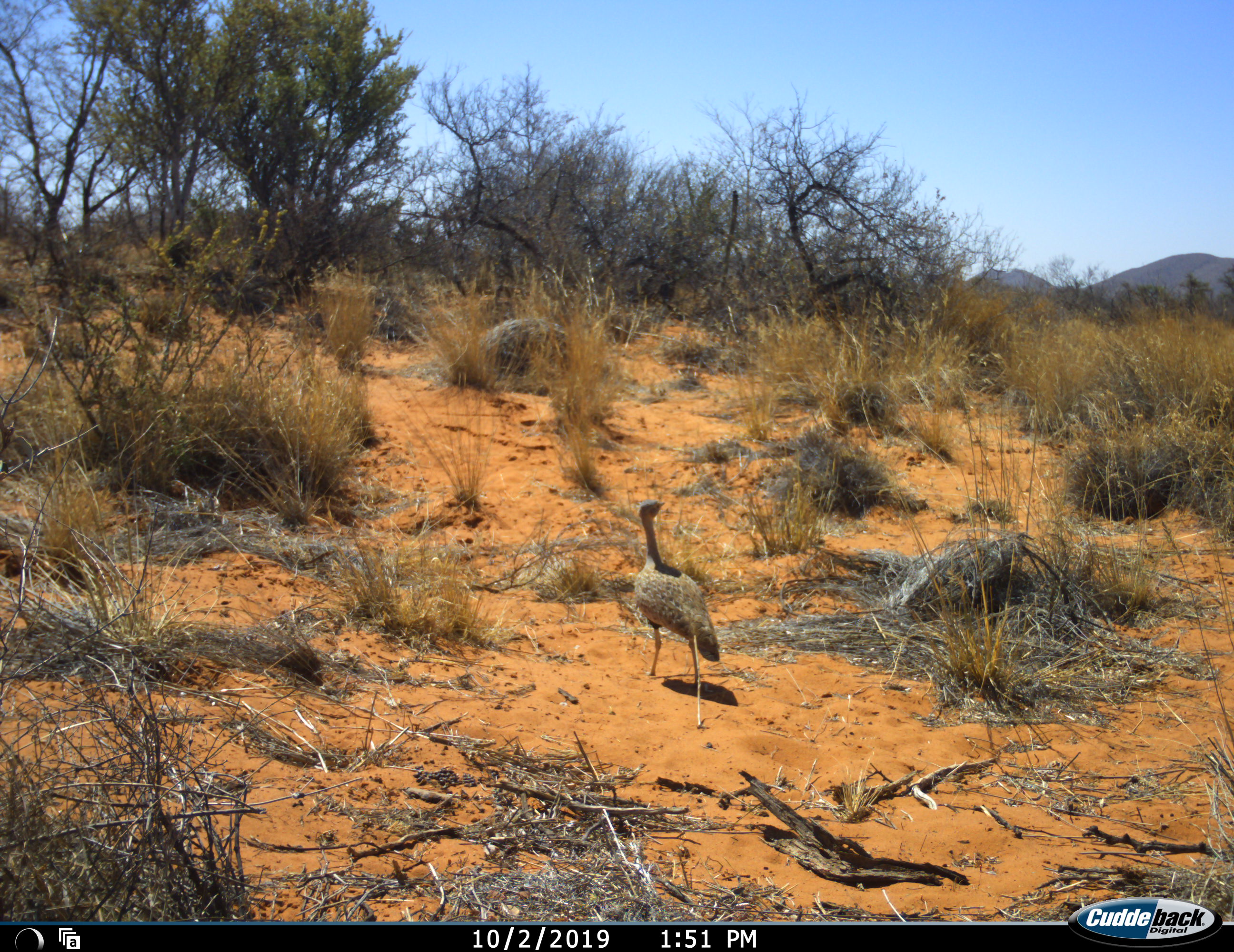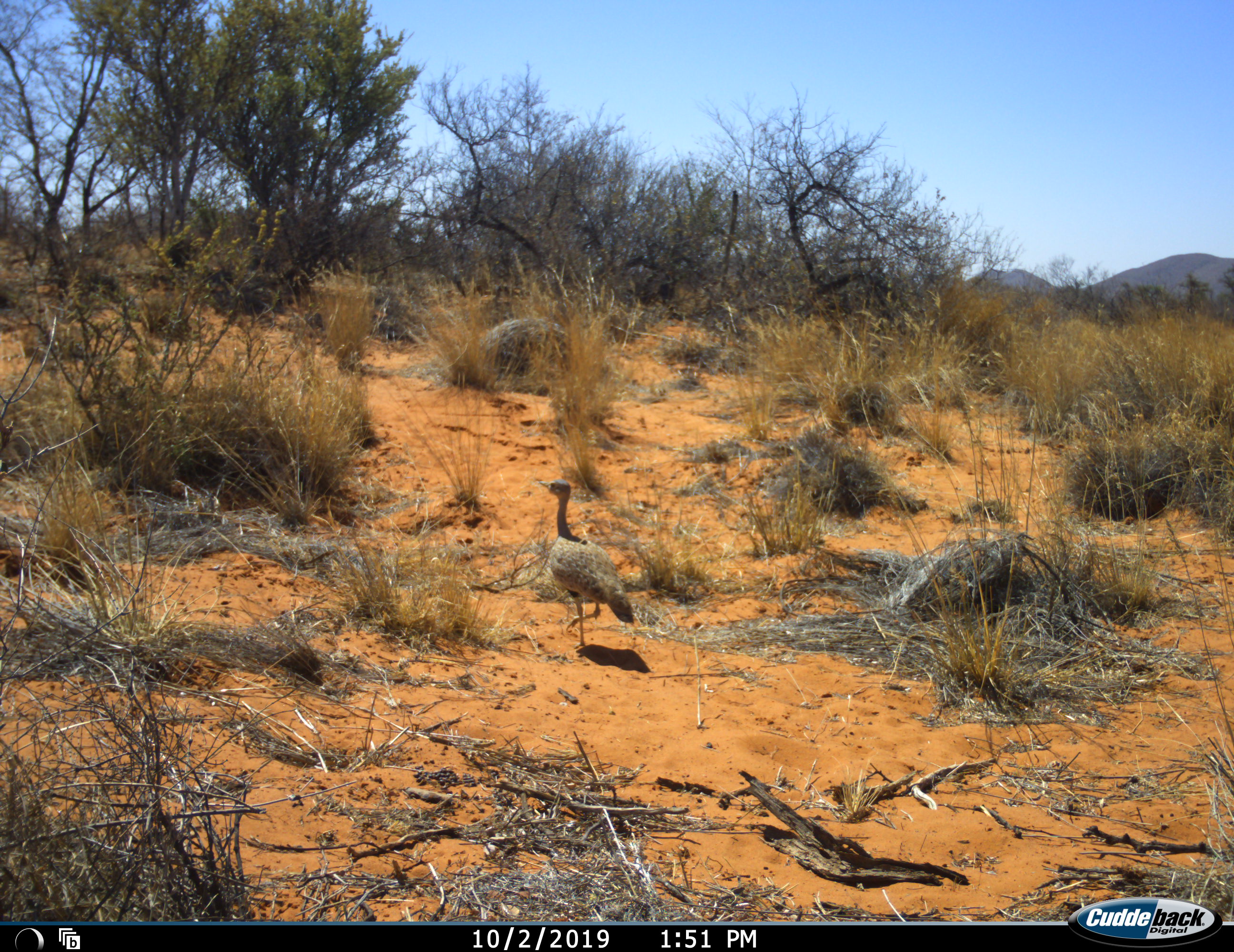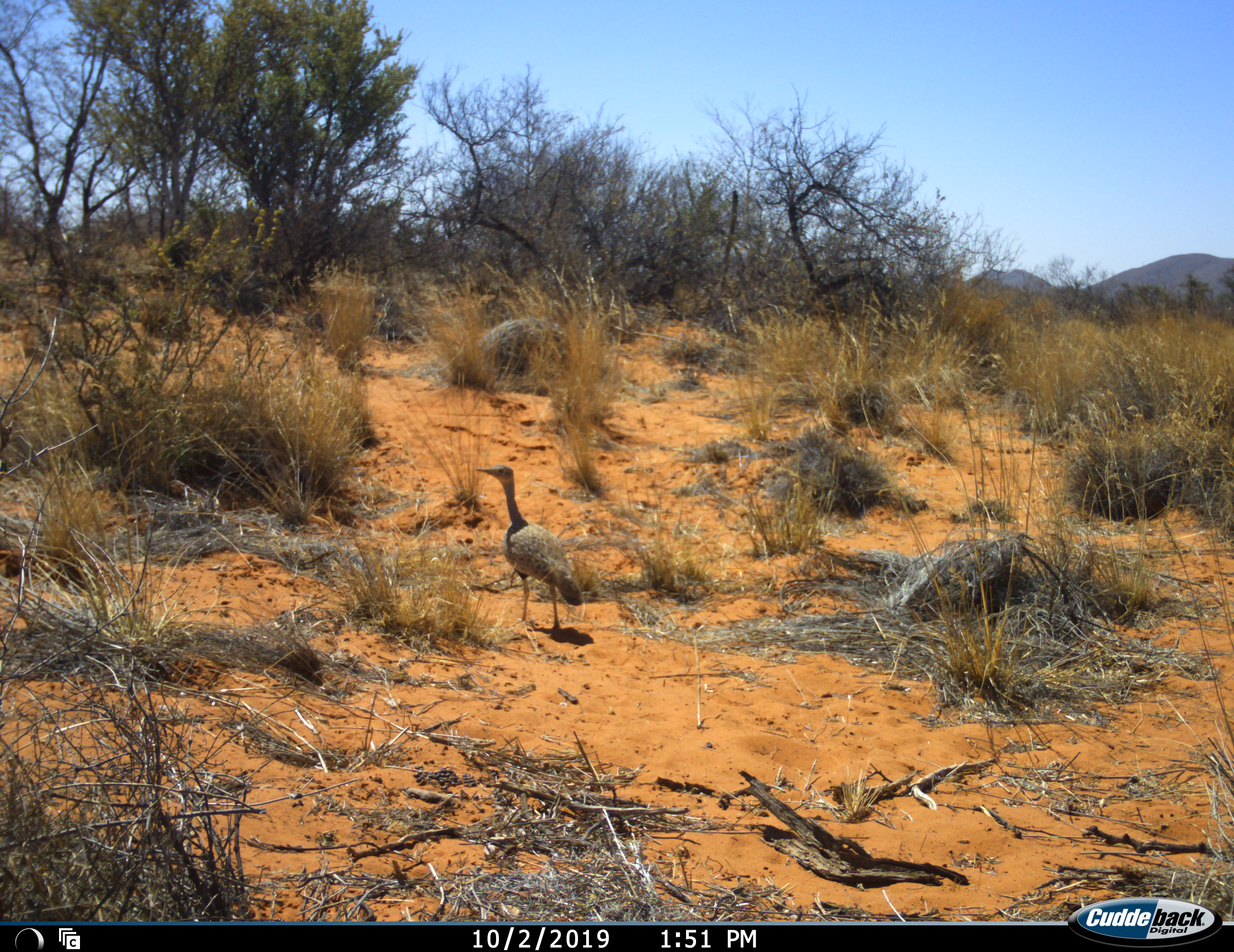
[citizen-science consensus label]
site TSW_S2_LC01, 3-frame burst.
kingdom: Animalia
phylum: Chordata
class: Aves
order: Otidiformes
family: Otididae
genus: Ardeotis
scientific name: Ardeotis kori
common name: kori bustard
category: bustardkori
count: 1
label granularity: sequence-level